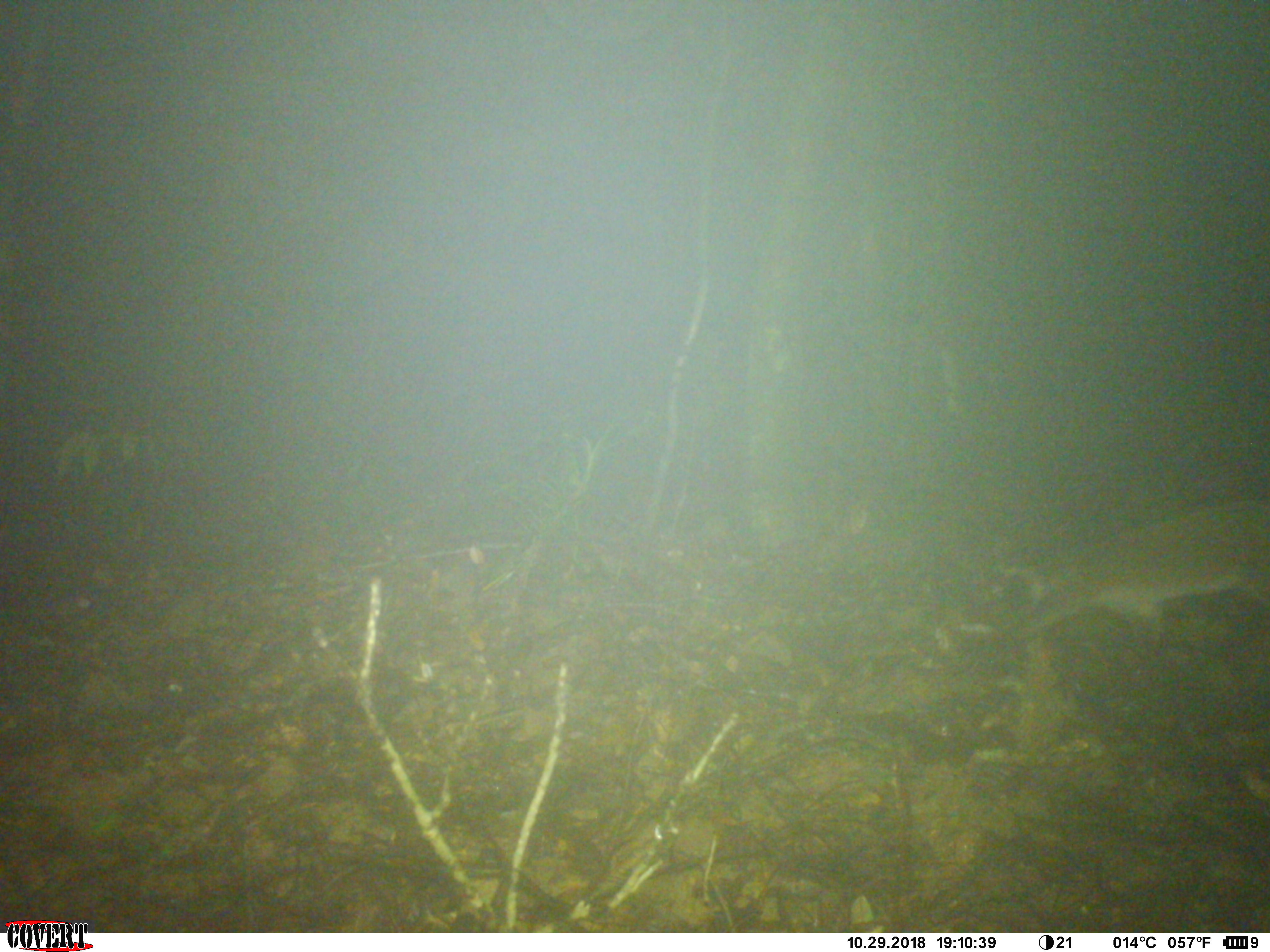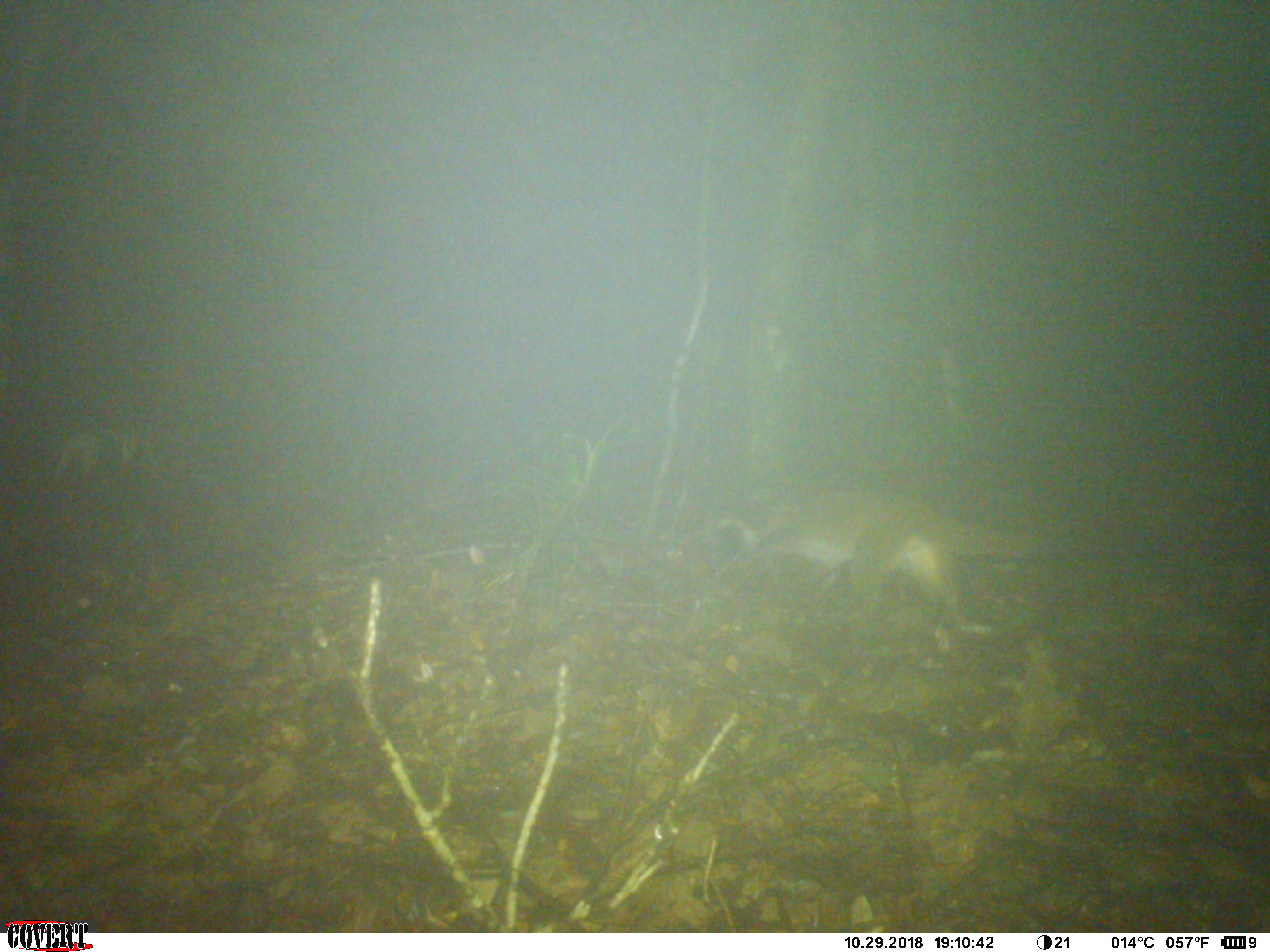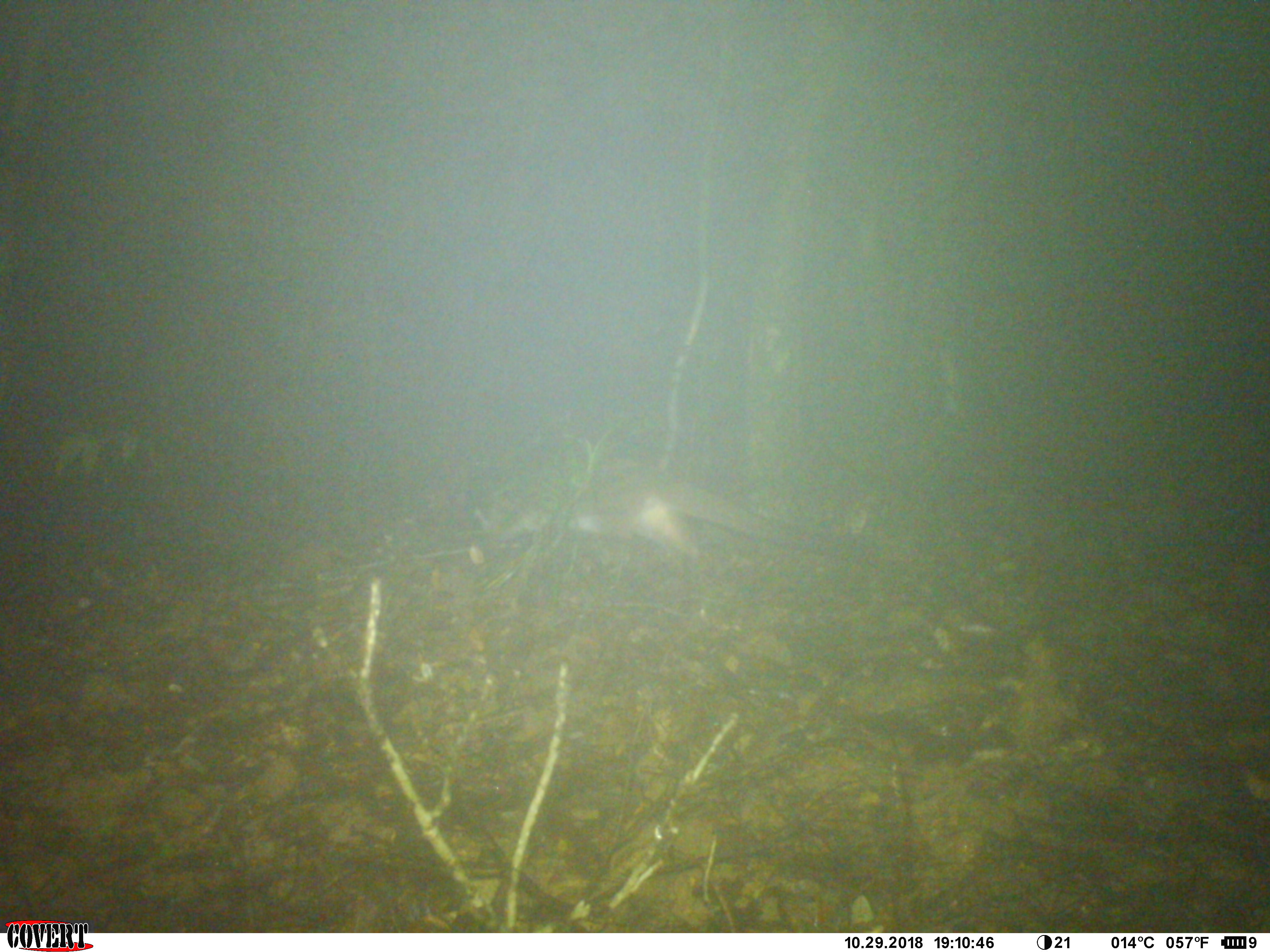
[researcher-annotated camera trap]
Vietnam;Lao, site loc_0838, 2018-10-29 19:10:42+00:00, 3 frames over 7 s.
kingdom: Animalia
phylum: Chordata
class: Mammalia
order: Carnivora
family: Viverridae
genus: Paguma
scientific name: Paguma larvata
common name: masked palm civet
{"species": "masked palm civet (Paguma larvata)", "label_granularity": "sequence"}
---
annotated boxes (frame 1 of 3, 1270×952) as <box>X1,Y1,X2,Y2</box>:
masked palm civet: <box>1010,499,1269,651</box>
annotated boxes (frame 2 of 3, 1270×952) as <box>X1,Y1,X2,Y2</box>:
masked palm civet: <box>707,483,1151,614</box>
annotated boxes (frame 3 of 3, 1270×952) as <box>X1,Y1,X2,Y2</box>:
masked palm civet: <box>470,452,813,557</box>